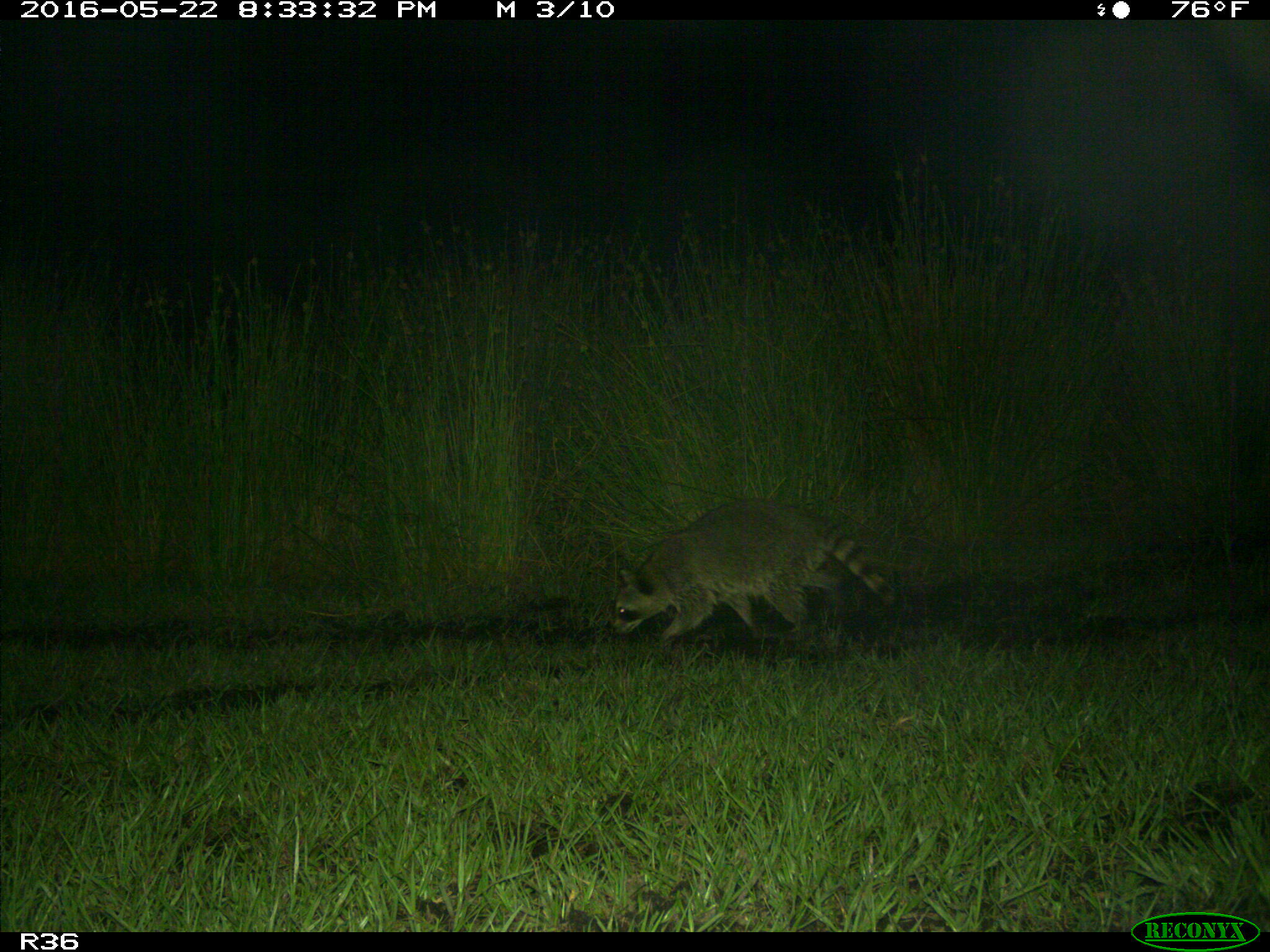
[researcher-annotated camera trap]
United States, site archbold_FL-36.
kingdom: Animalia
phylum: Chordata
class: Mammalia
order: Carnivora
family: Procyonidae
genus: Procyon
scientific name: Procyon lotor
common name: common raccoon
Procyon lotor (common raccoon).